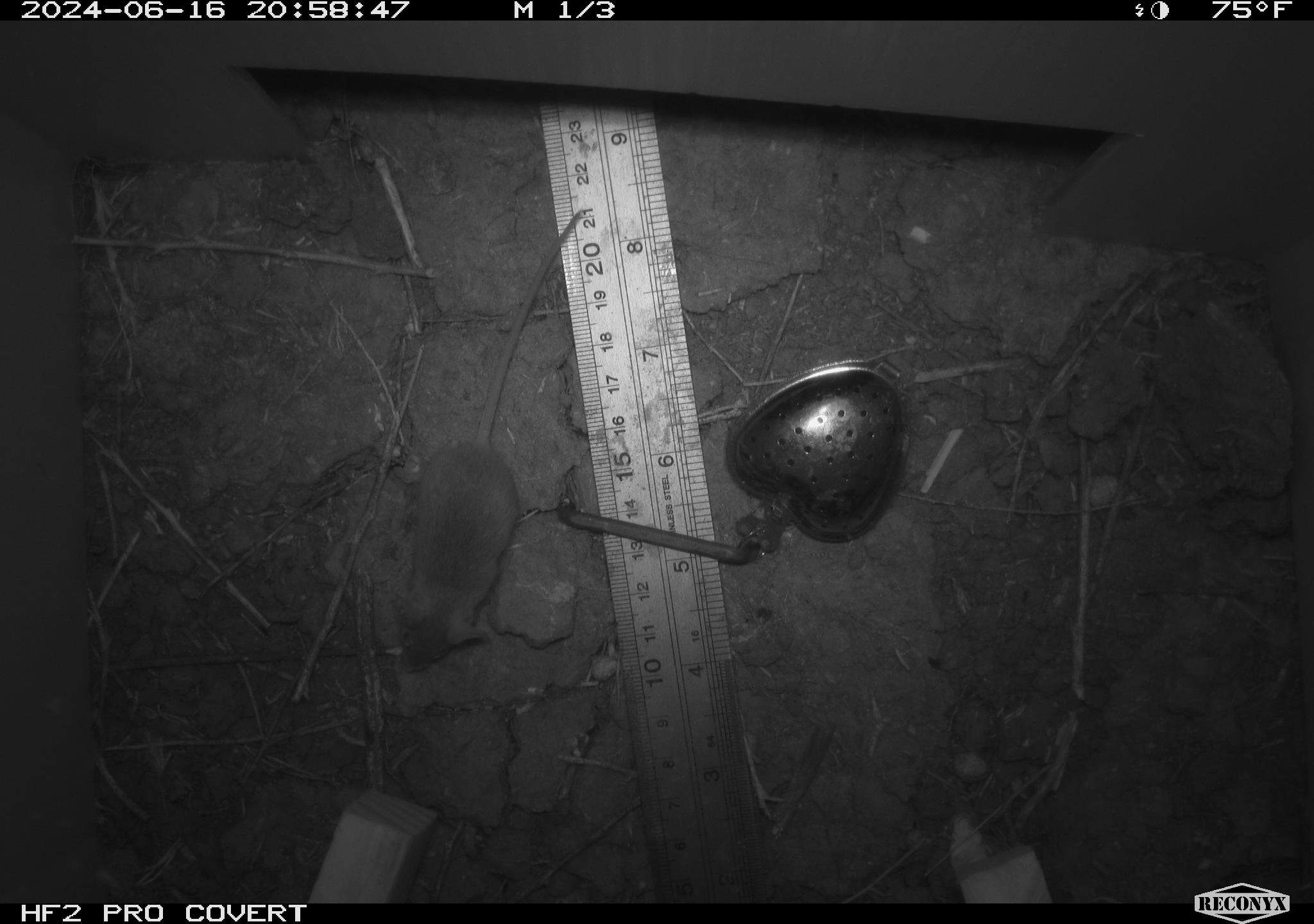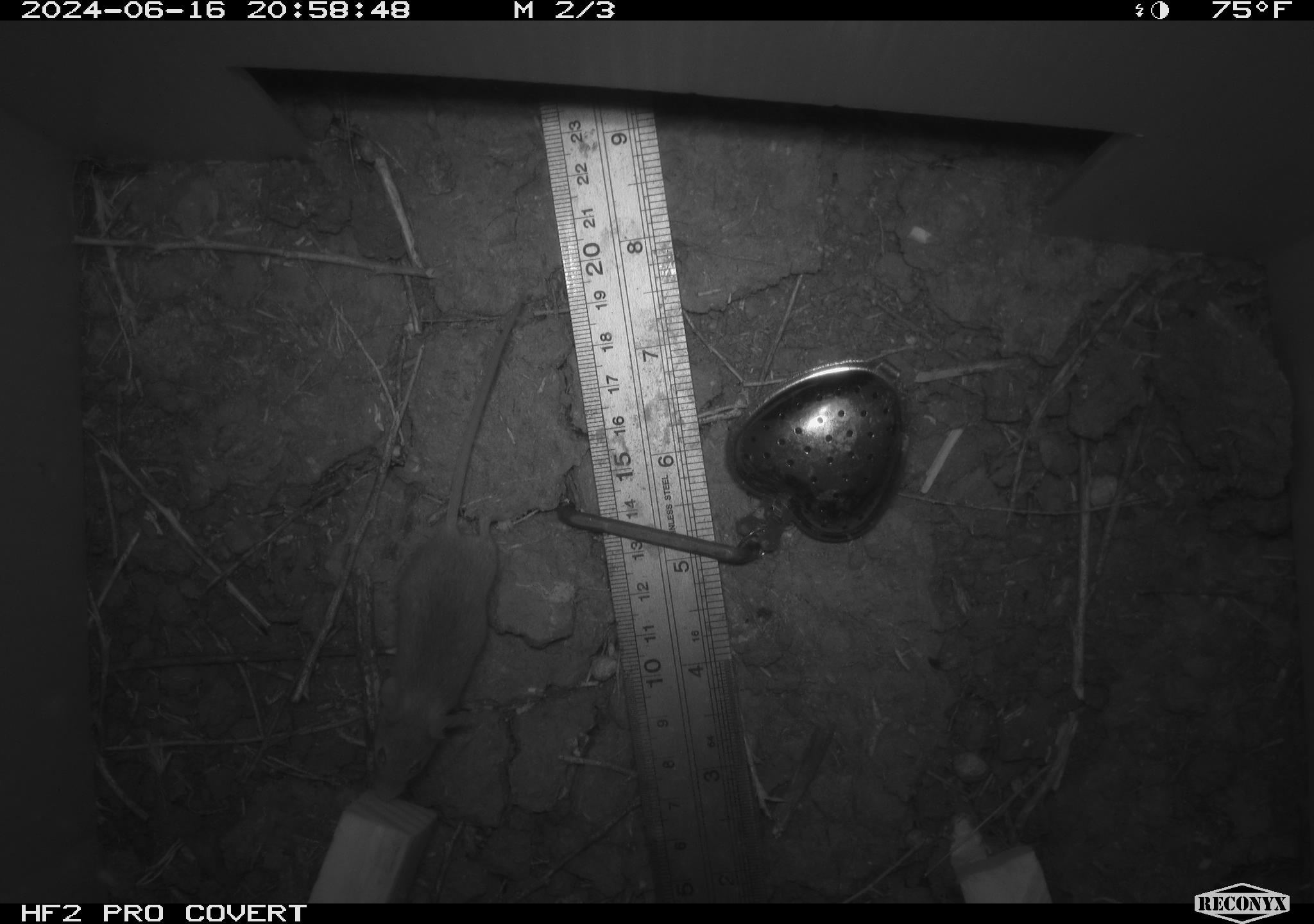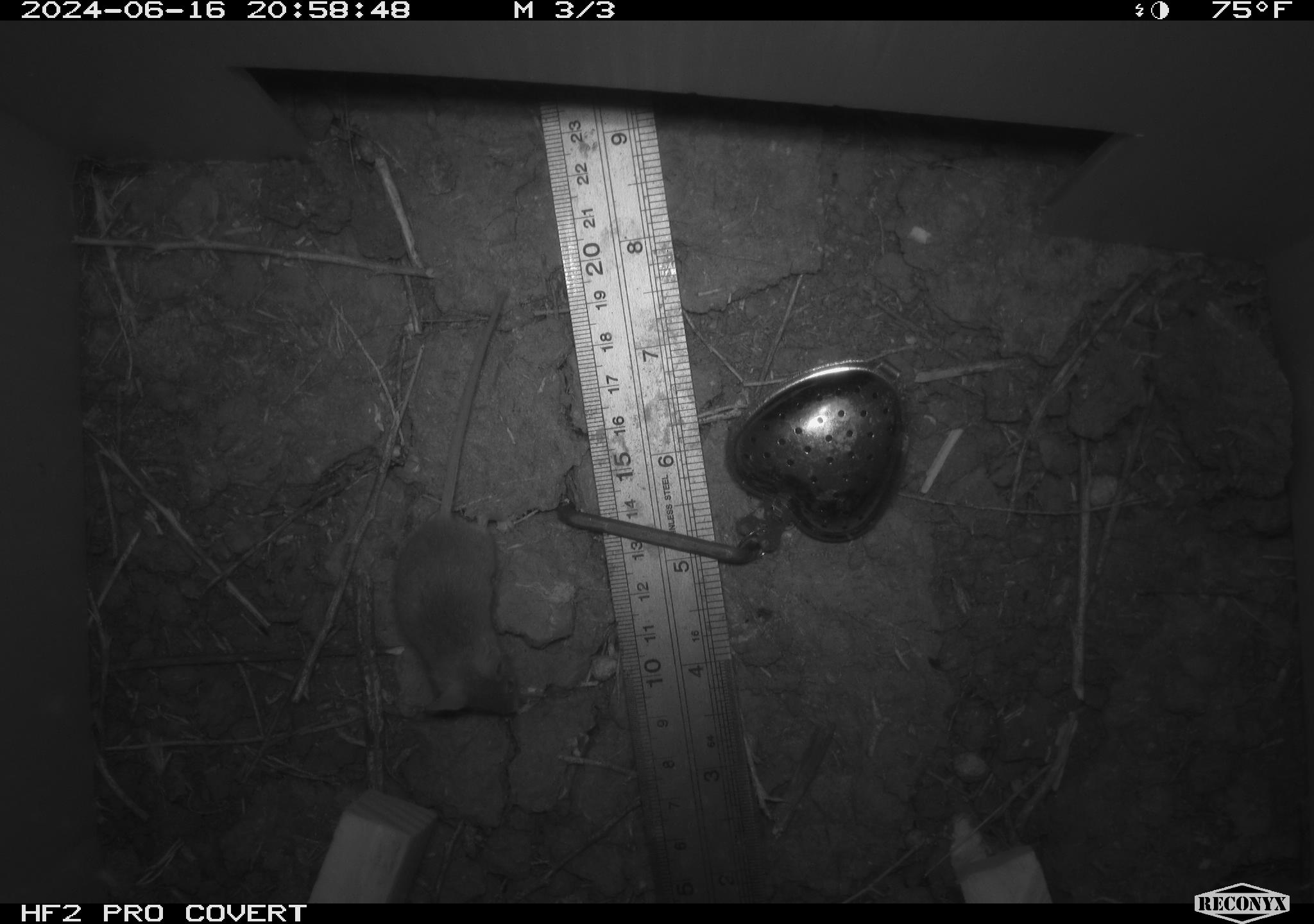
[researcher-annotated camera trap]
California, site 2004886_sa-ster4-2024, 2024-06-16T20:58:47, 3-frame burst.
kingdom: Animalia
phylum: Chordata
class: Mammalia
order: Rodentia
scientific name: Rodentia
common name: mouse species